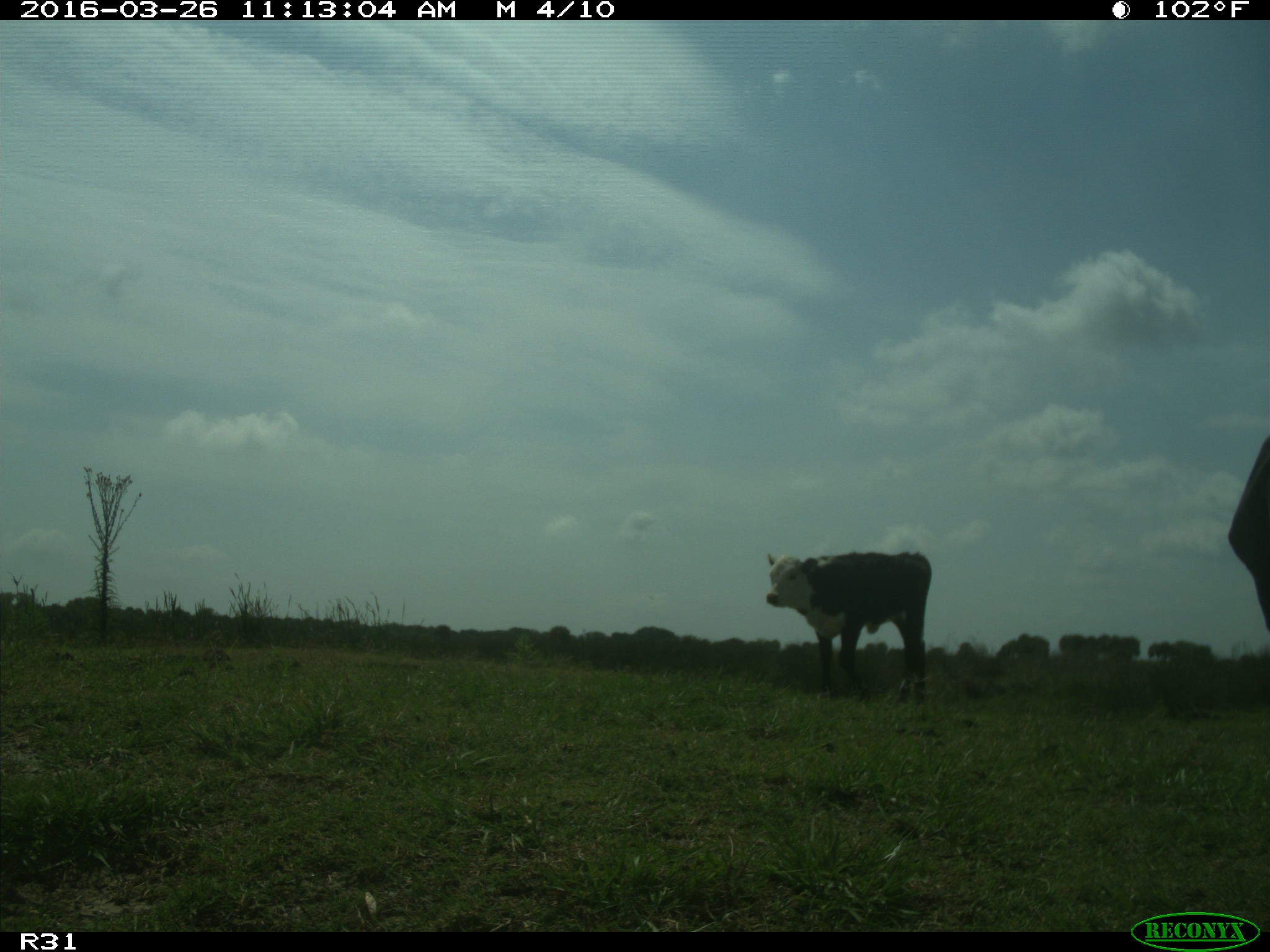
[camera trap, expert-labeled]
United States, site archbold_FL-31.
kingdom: Animalia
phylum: Chordata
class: Mammalia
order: Artiodactyla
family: Bovidae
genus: Bos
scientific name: Bos taurus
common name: domestic cow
Bos taurus (domestic cow).